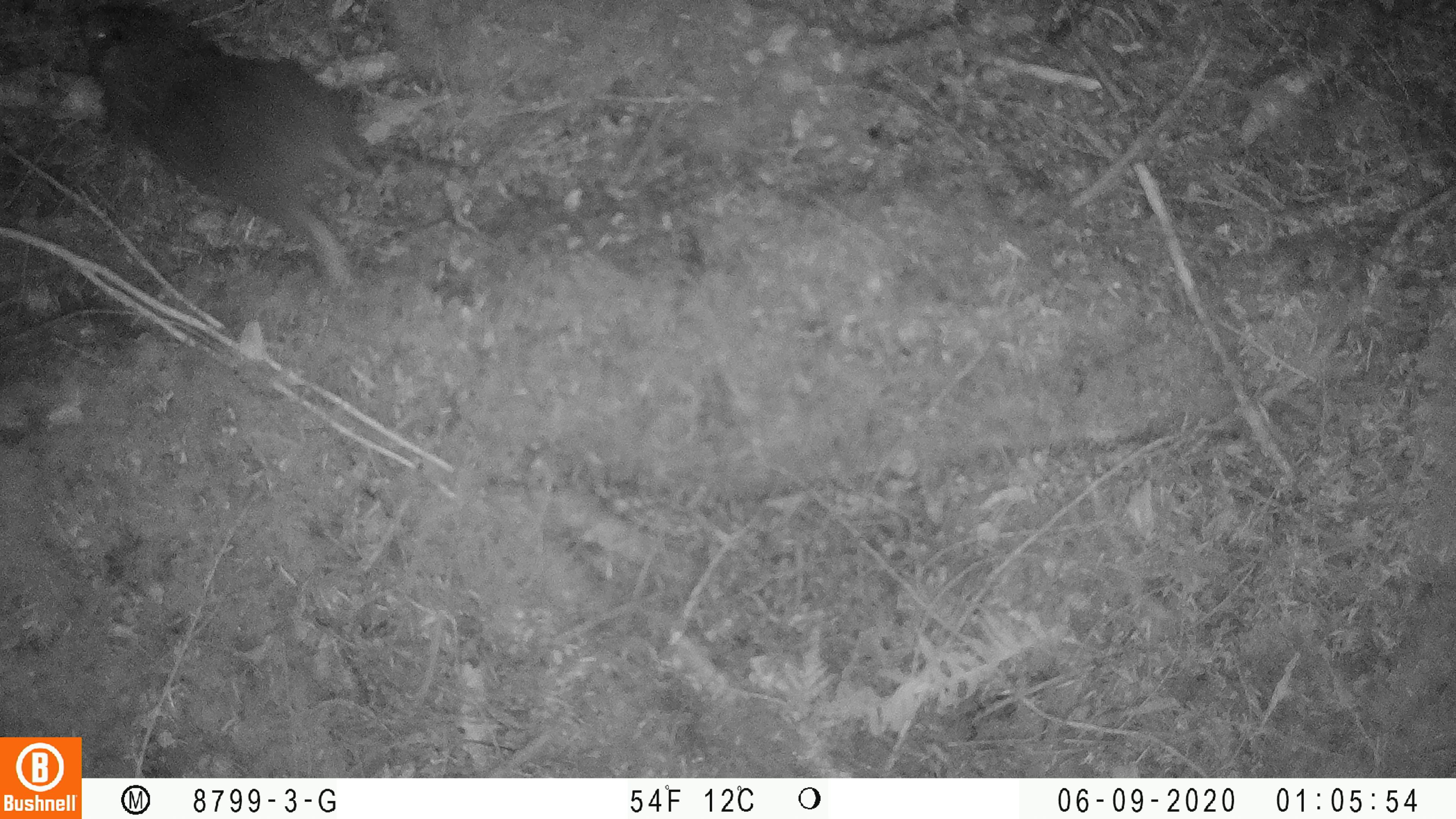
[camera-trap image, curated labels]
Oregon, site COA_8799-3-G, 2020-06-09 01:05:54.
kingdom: Animalia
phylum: Chordata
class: Mammalia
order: Rodentia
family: Aplodontiidae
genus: Aplodontia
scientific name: Aplodontia rufa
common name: mountain beaver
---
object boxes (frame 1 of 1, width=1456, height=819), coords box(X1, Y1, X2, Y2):
mountain beaver: box(67, 2, 395, 294)